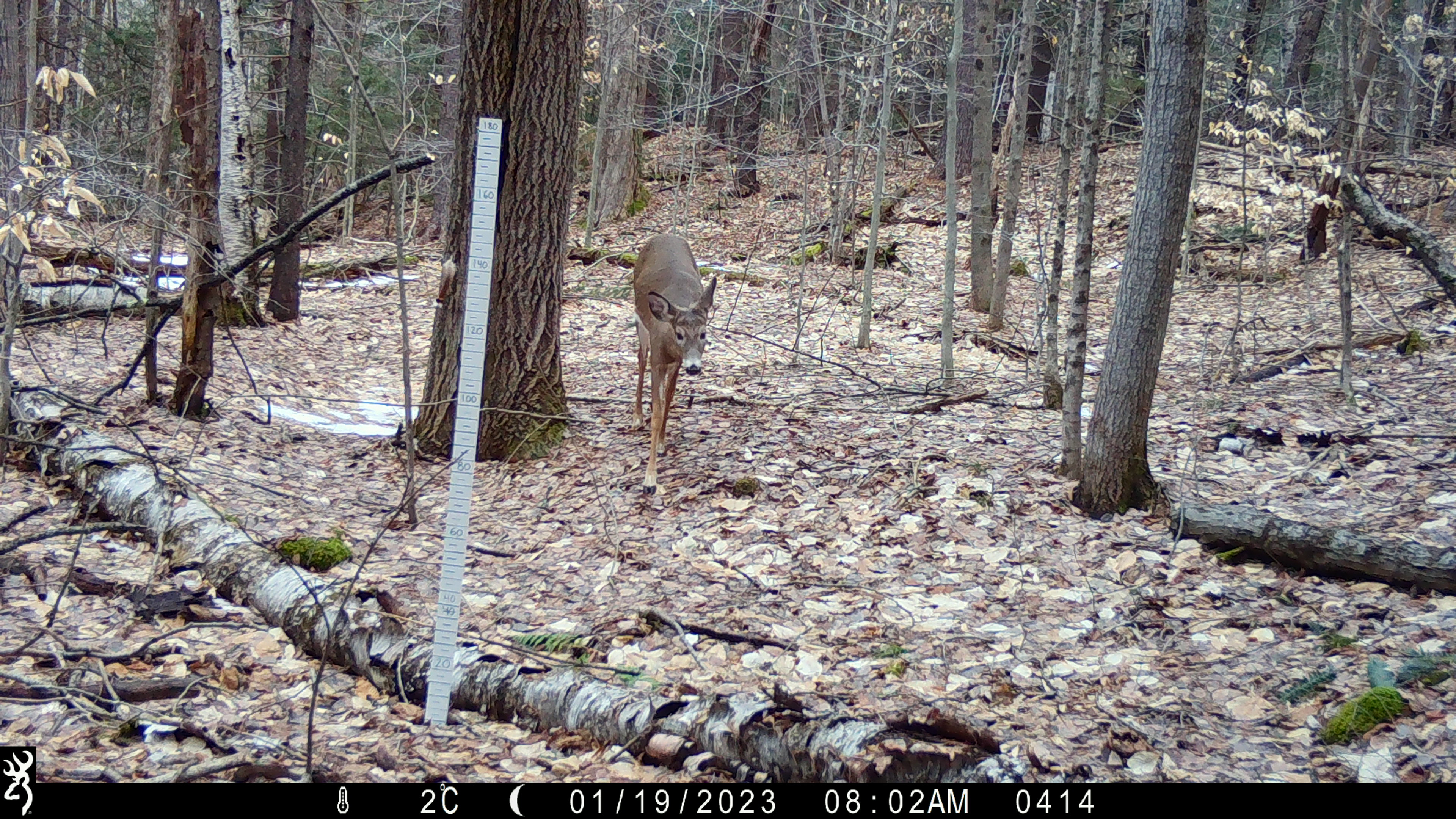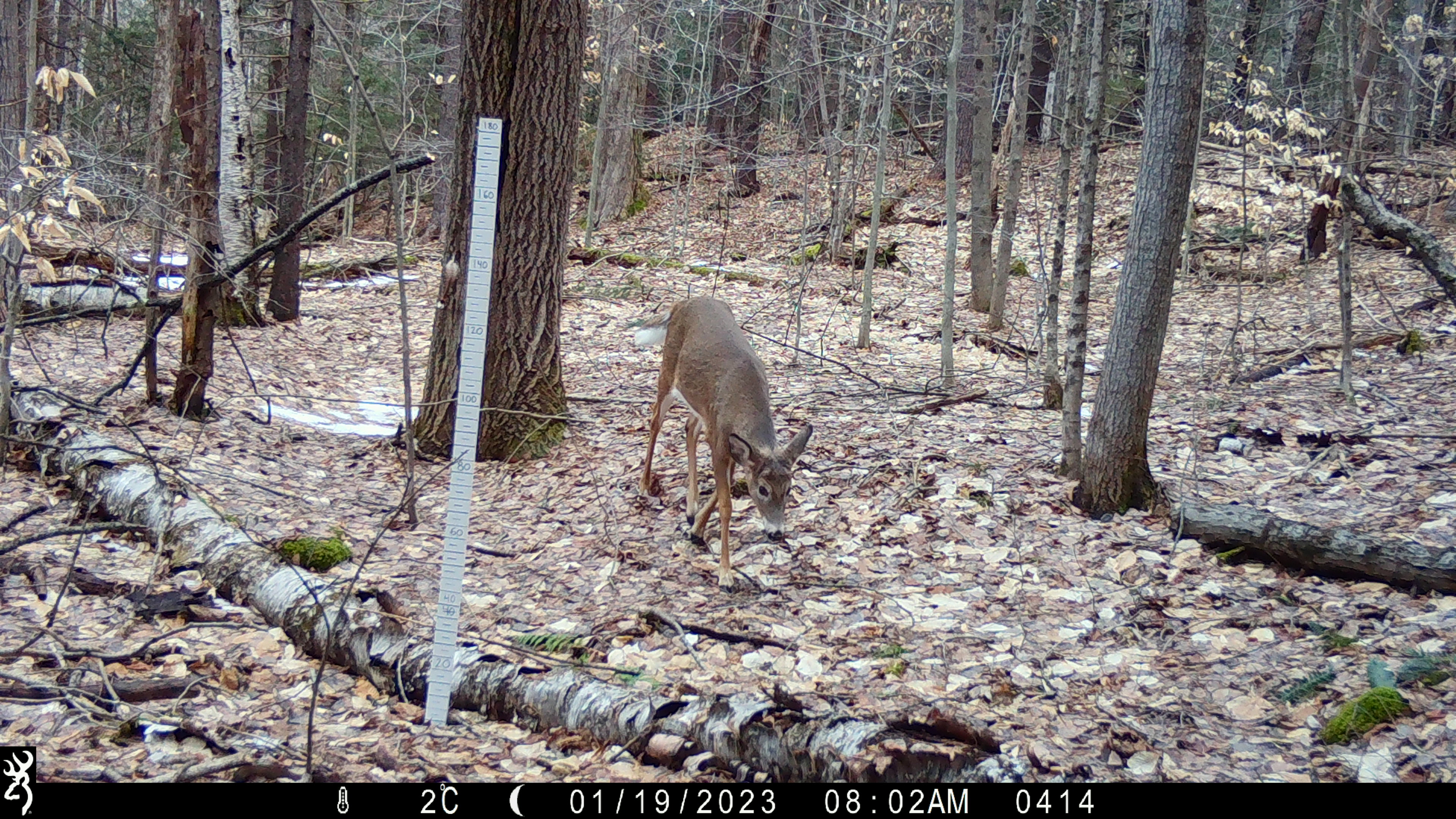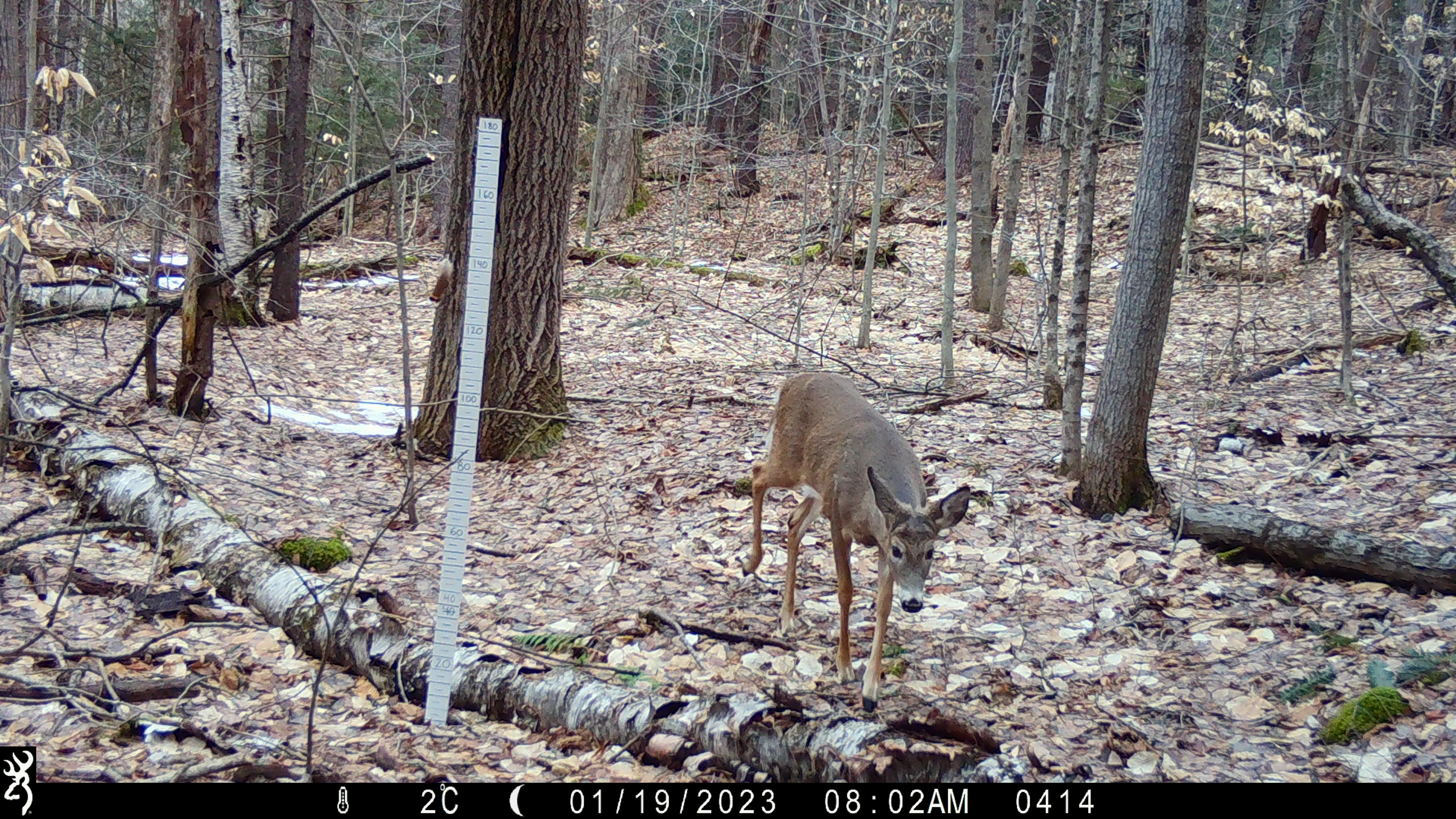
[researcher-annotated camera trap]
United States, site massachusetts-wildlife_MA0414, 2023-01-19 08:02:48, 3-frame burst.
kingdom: Animalia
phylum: Chordata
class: Mammalia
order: Artiodactyla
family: Cervidae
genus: Odocoileus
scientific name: Odocoileus virginianus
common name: white-tailed deer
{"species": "white-tailed deer (Odocoileus virginianus)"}